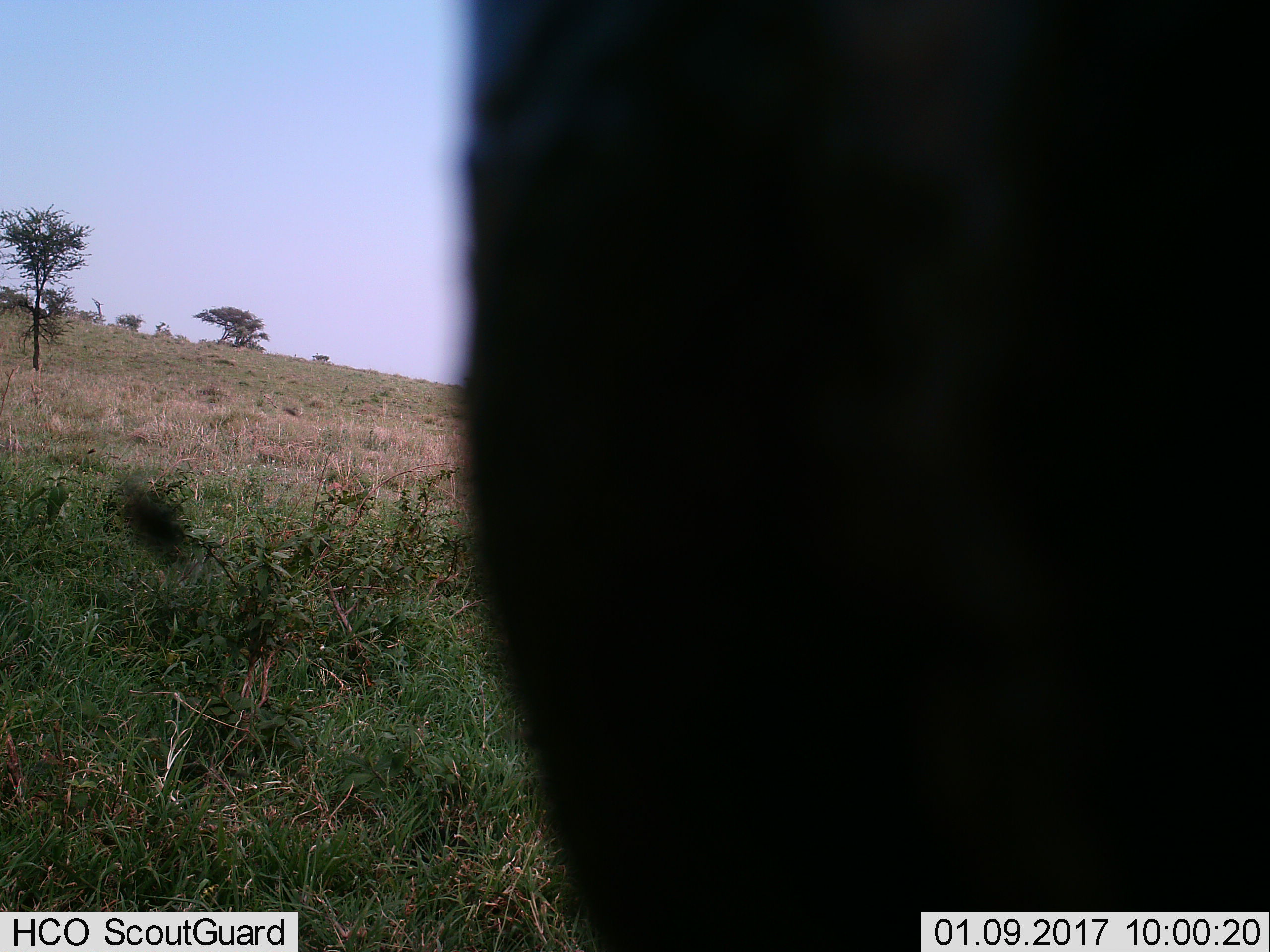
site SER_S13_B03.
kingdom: Animalia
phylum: Chordata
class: Mammalia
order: Artiodactyla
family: Bovidae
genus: Connochaetes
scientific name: Connochaetes taurinus taurinus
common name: blue wildebeest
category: wildebeestblue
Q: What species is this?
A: Wildebeestblue (blue wildebeest) (Connochaetes taurinus taurinus).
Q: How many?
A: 1.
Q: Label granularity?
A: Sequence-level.